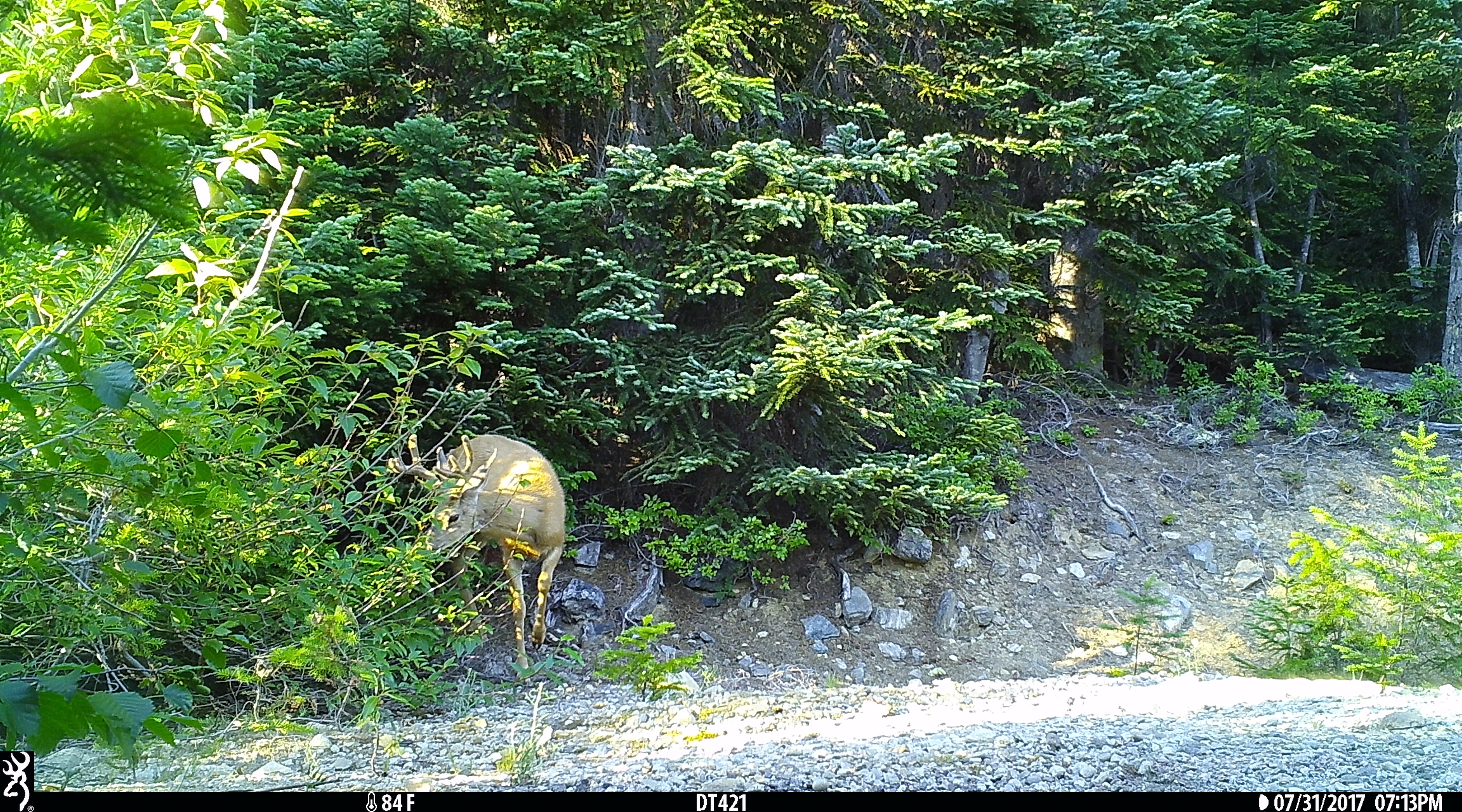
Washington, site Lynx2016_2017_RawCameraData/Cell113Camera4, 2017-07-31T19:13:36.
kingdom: Animalia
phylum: Chordata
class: Mammalia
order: Artiodactyla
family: Cervidae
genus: Odocoileus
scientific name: Odocoileus hemionus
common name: mule deer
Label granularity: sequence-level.